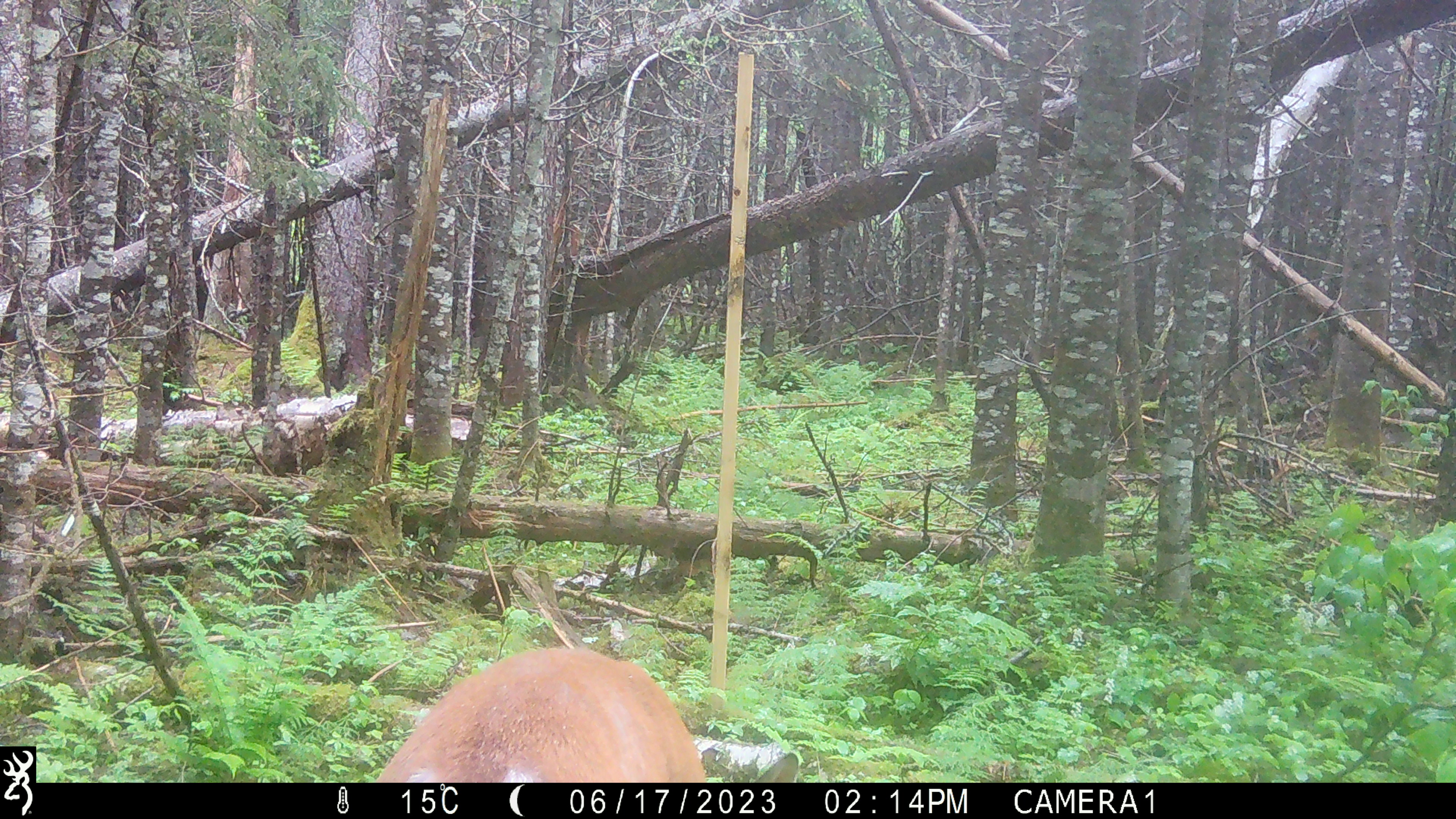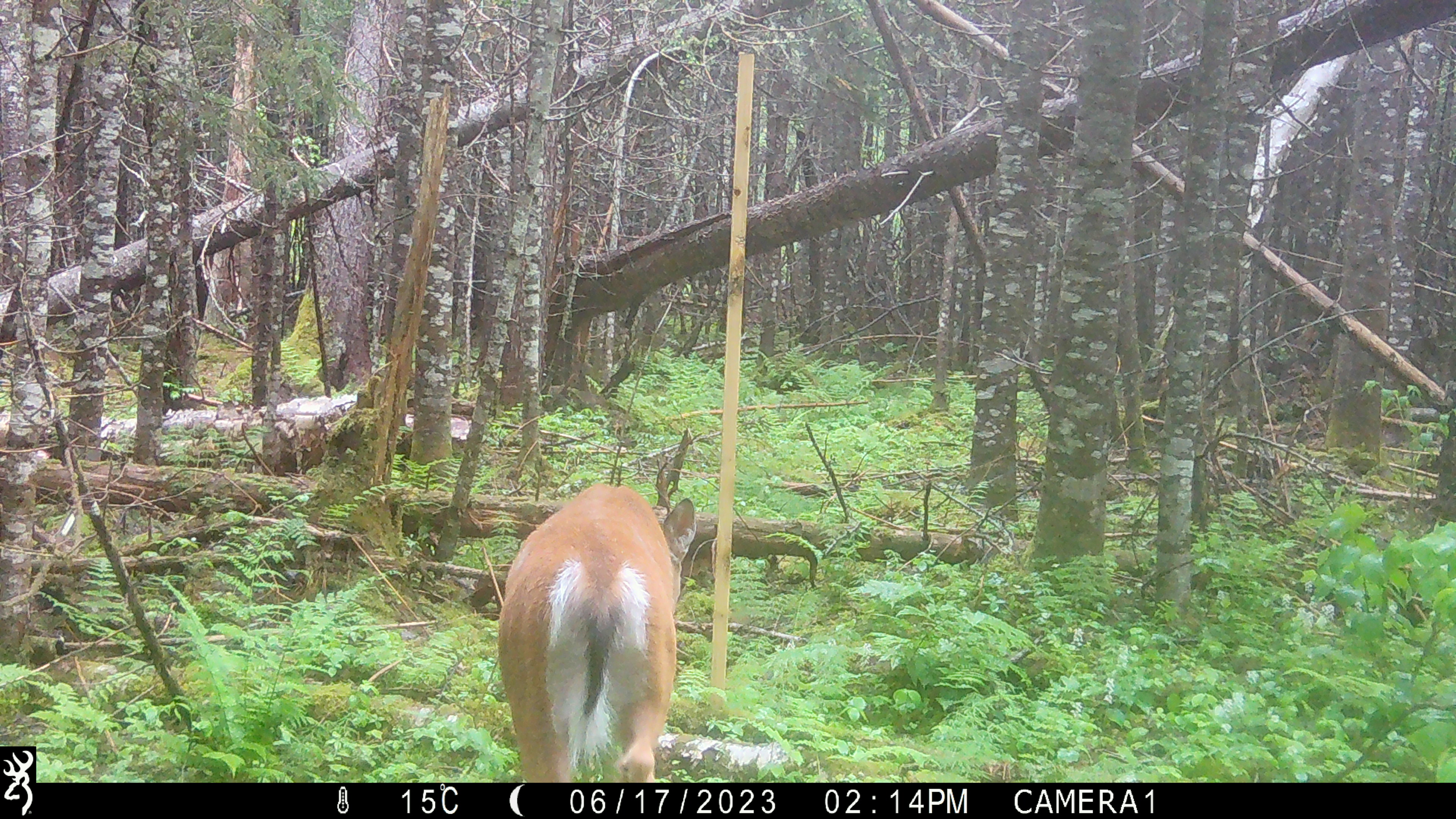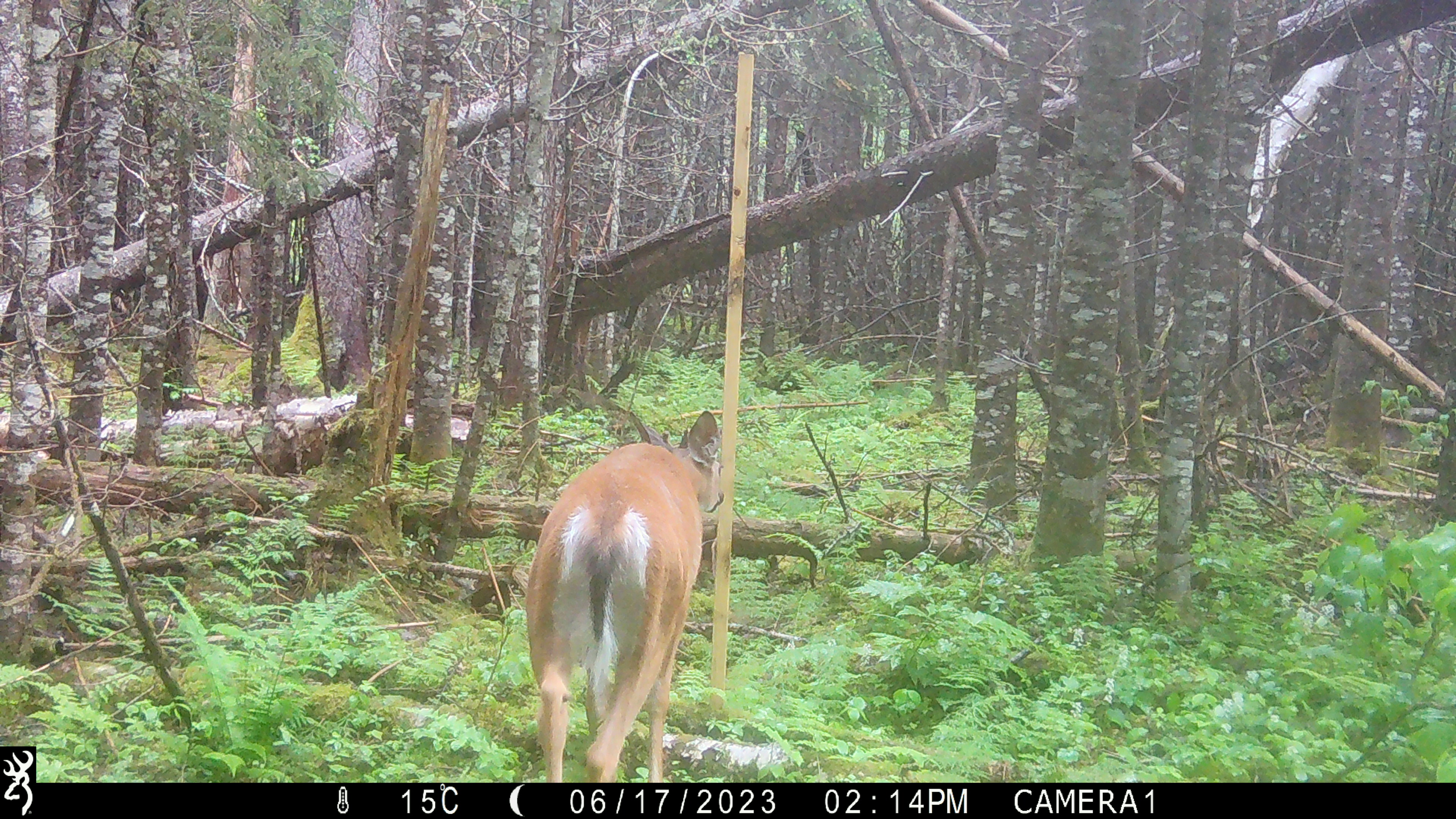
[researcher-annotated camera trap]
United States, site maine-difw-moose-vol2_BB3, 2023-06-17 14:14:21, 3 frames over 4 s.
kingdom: Animalia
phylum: Chordata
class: Mammalia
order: Artiodactyla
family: Cervidae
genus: Odocoileus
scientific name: Odocoileus virginianus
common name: white-tailed deer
White-tailed deer (Odocoileus virginianus).